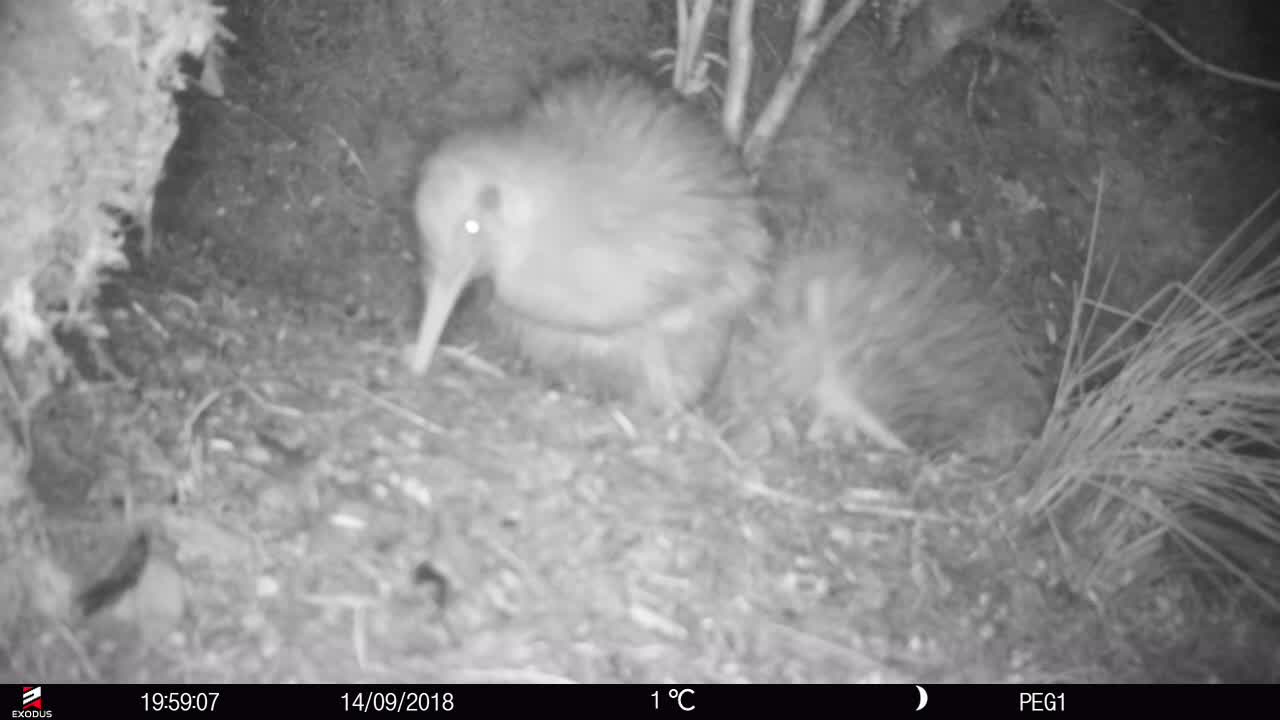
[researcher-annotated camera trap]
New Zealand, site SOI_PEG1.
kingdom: Animalia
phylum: Chordata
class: Aves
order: Apterygiformes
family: Apterygidae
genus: Apteryx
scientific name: Apteryx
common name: kiwi